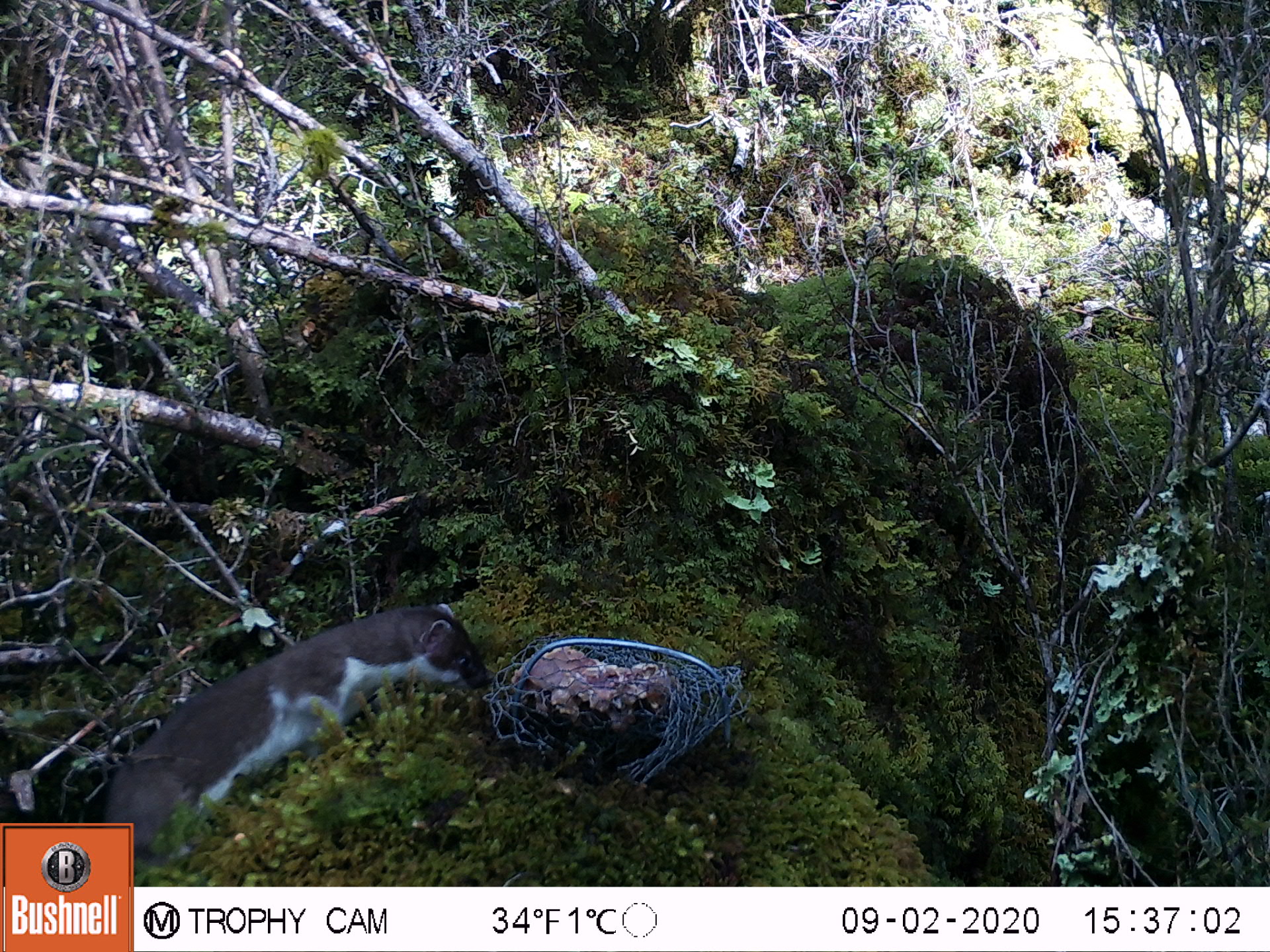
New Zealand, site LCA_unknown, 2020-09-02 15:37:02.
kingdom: Animalia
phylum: Chordata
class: Mammalia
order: Carnivora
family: Mustelidae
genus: Mustela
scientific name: Mustela erminea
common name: stoat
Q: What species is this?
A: Stoat (Mustela erminea).